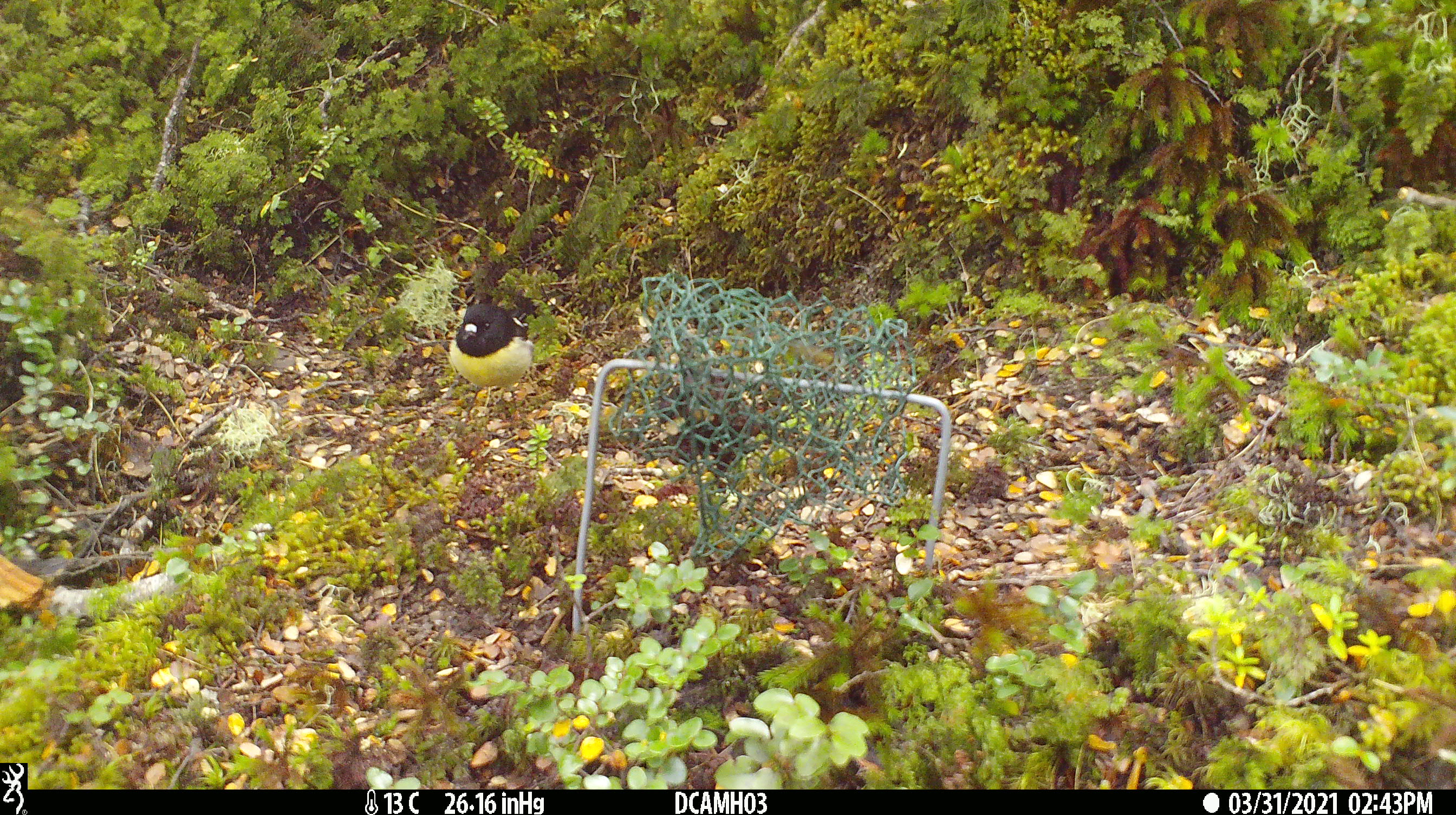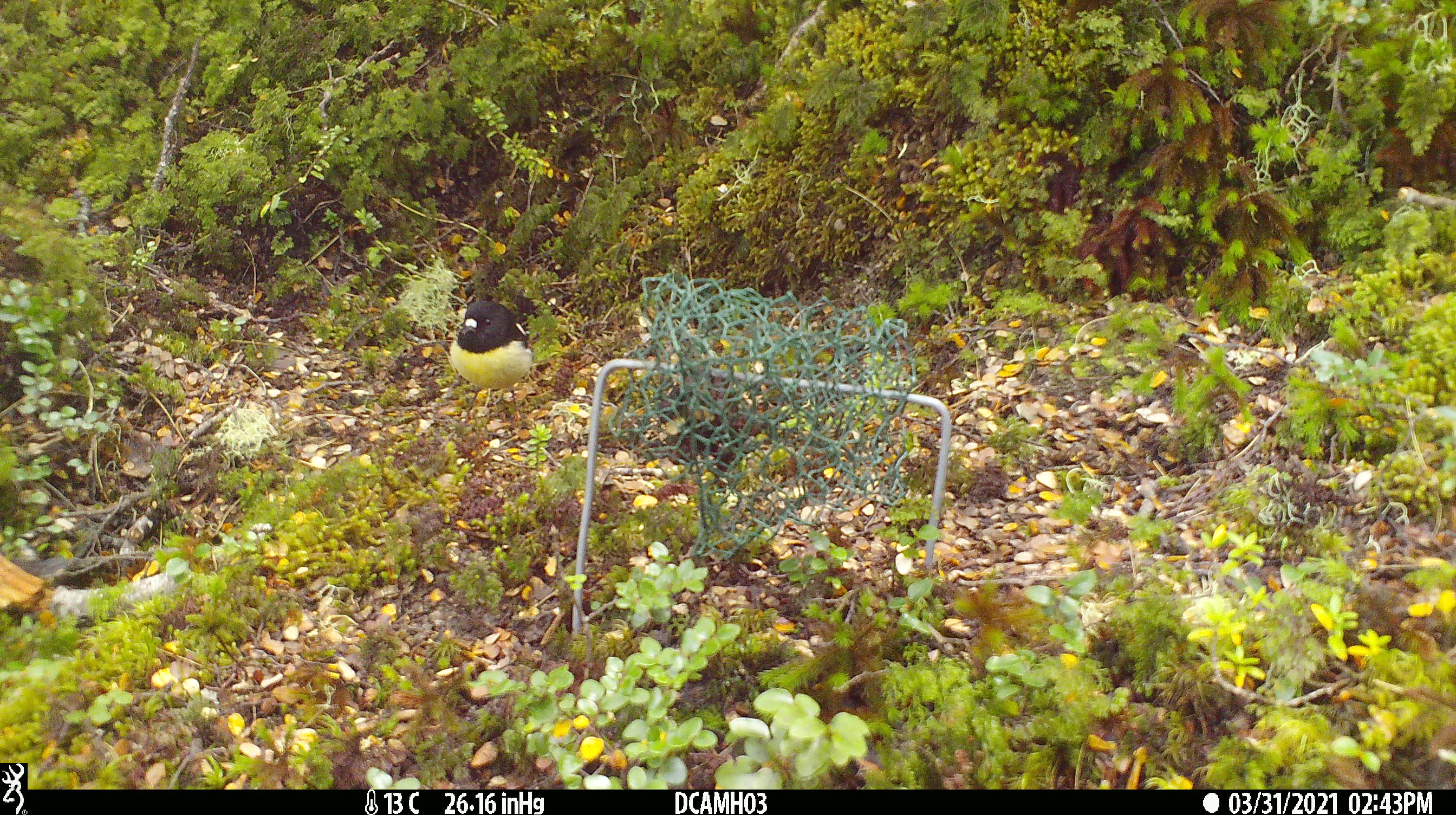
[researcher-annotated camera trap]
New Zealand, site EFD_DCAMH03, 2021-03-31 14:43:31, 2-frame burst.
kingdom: Animalia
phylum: Chordata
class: Aves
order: Passeriformes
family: Petroicidae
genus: Petroica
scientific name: Petroica macrocephala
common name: tomtit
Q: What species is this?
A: Tomtit (Petroica macrocephala).